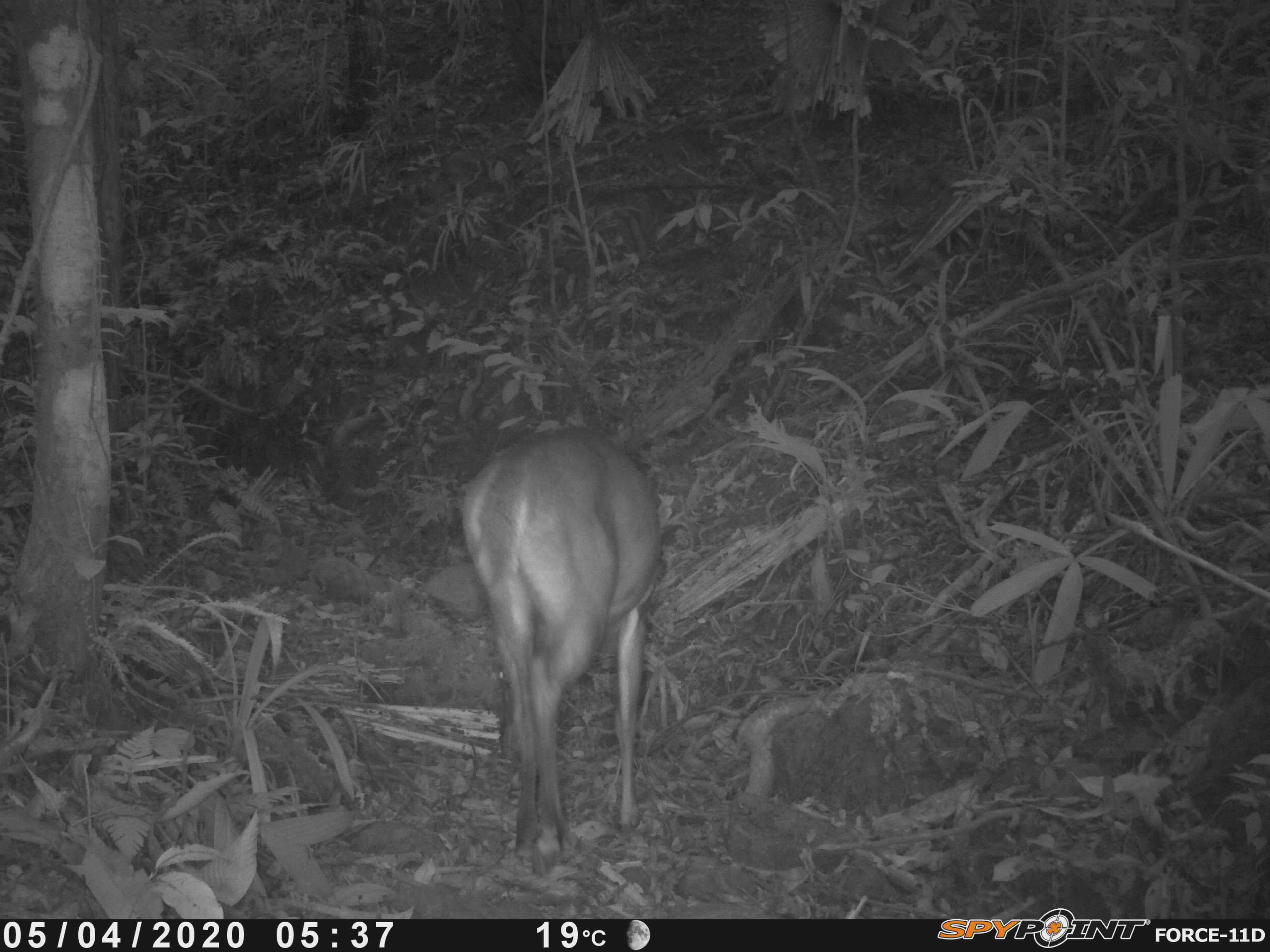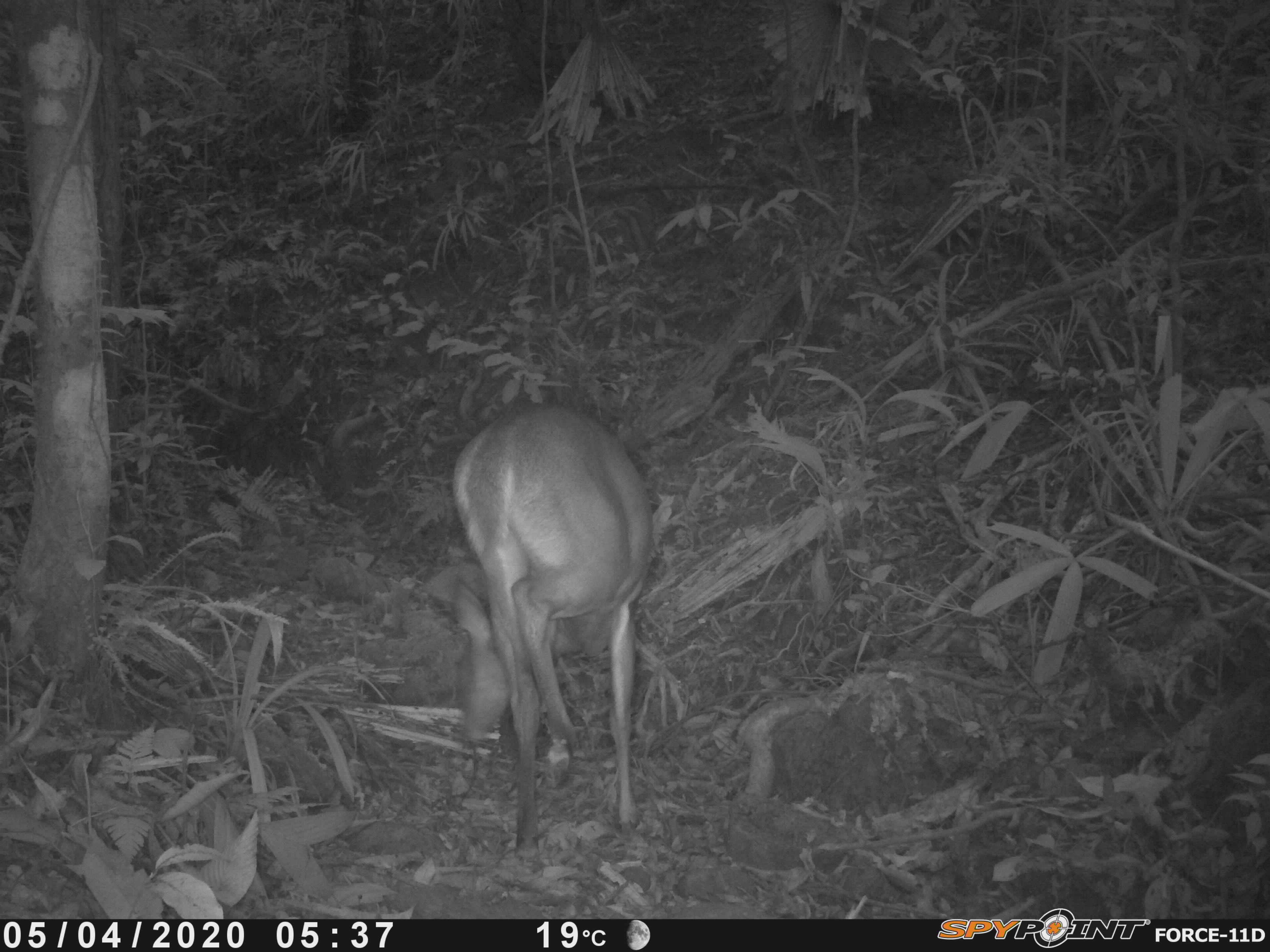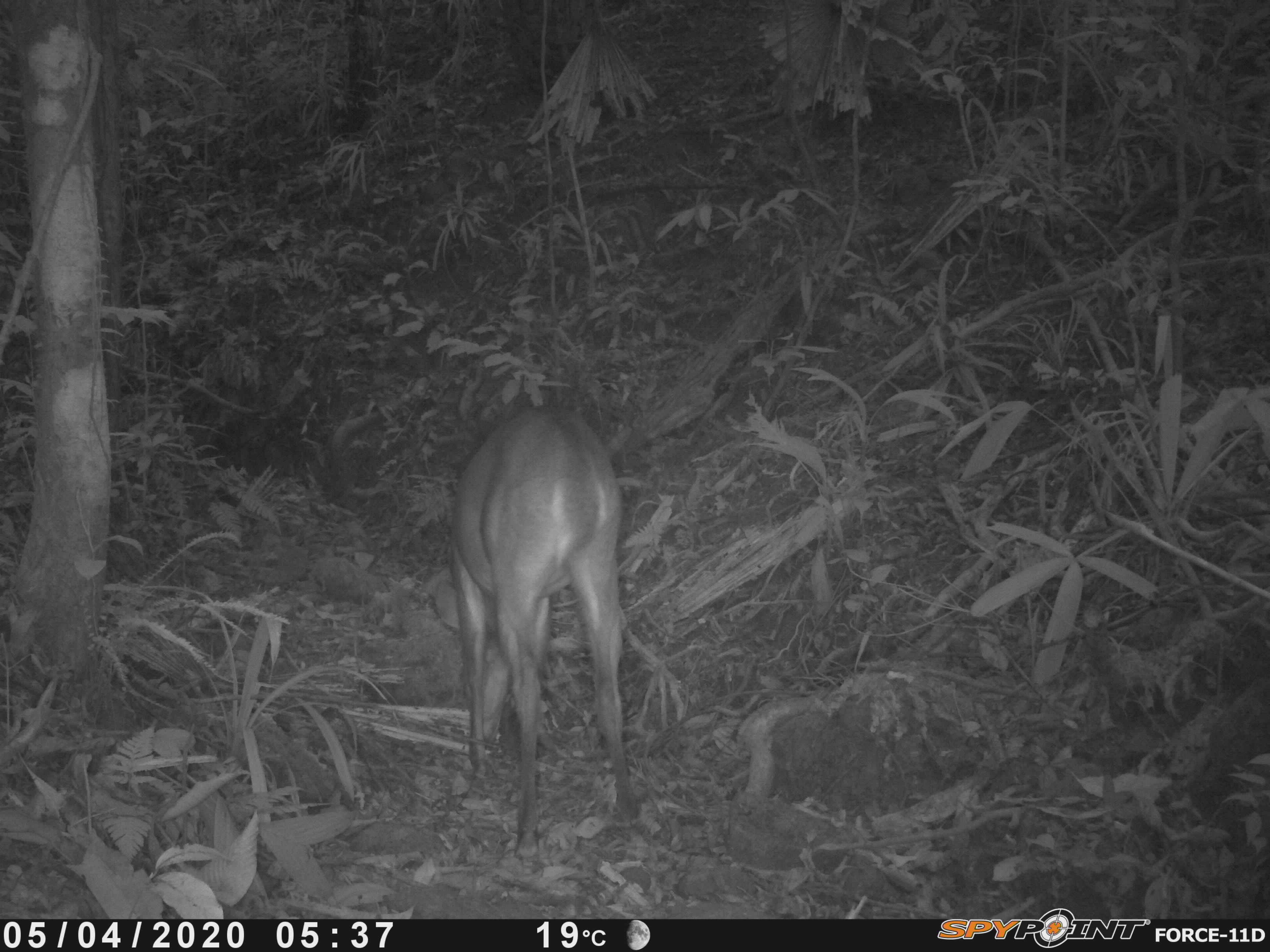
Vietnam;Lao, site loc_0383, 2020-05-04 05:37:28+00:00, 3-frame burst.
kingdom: Animalia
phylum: Chordata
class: Mammalia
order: Artiodactyla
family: Cervidae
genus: Muntiacus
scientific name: Muntiacus vuquangensis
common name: large-antlered muntjac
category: large antlered muntjac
Large antlered muntjac (large-antlered muntjac) (Muntiacus vuquangensis). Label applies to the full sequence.